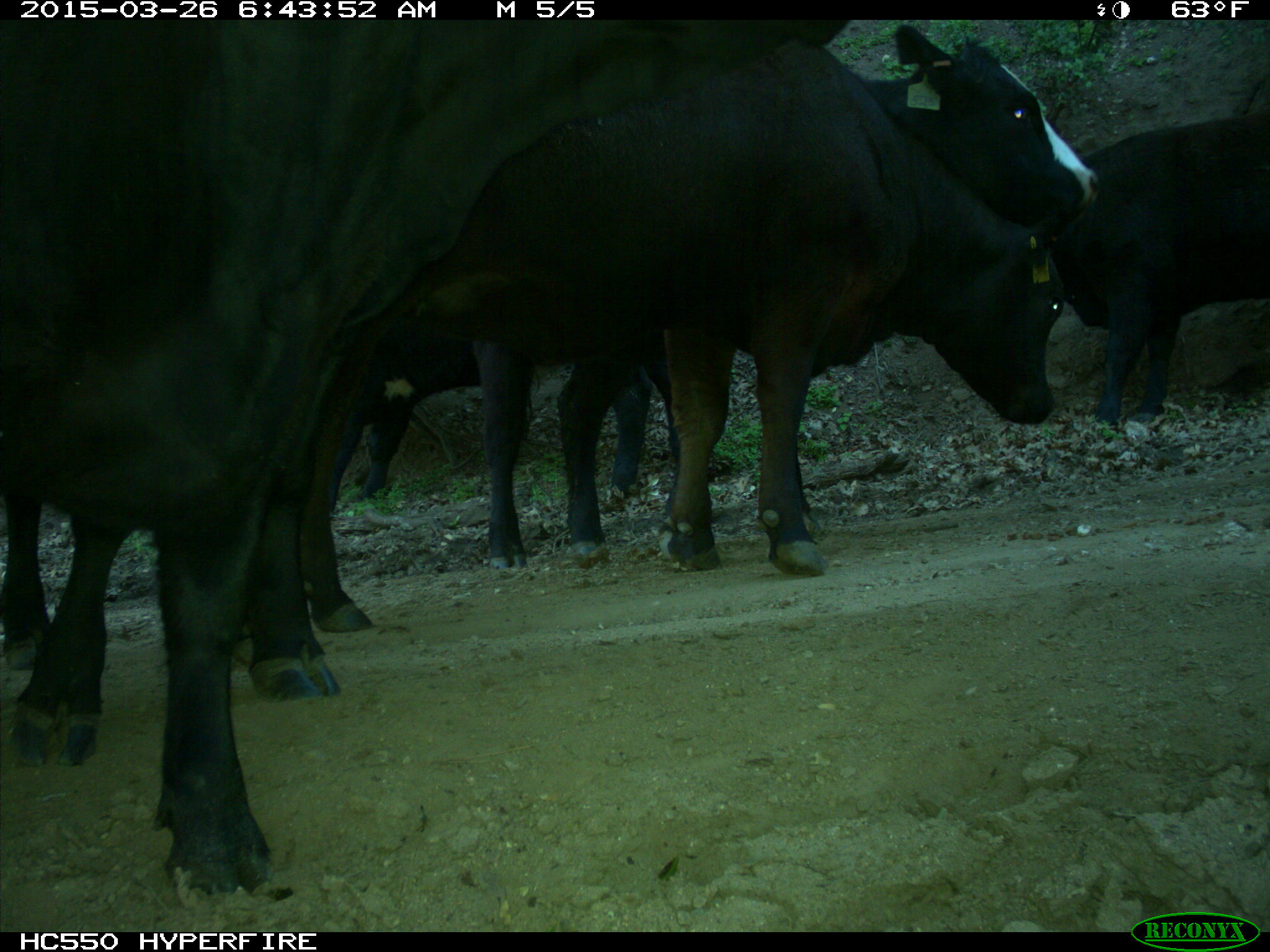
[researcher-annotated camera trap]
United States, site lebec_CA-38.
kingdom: Animalia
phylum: Chordata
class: Mammalia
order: Artiodactyla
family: Bovidae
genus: Bos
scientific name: Bos taurus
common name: domestic cow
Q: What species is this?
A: Bos taurus (domestic cow).